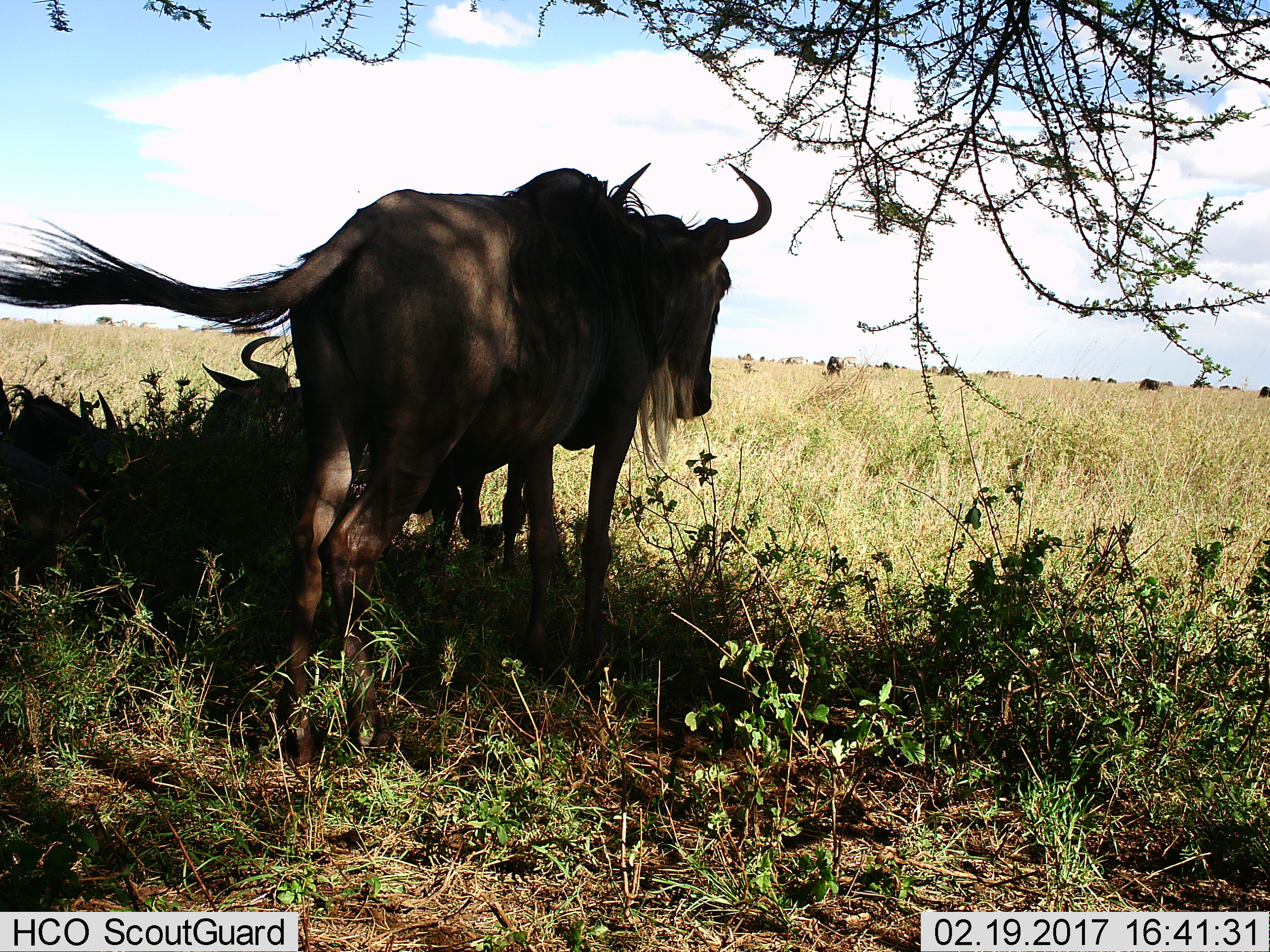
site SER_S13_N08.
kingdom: Animalia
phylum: Chordata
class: Mammalia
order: Artiodactyla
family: Bovidae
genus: Connochaetes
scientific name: Connochaetes taurinus taurinus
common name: blue wildebeest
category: wildebeestblue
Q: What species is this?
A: Wildebeestblue (blue wildebeest) (Connochaetes taurinus taurinus).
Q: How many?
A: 11-50.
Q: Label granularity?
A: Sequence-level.